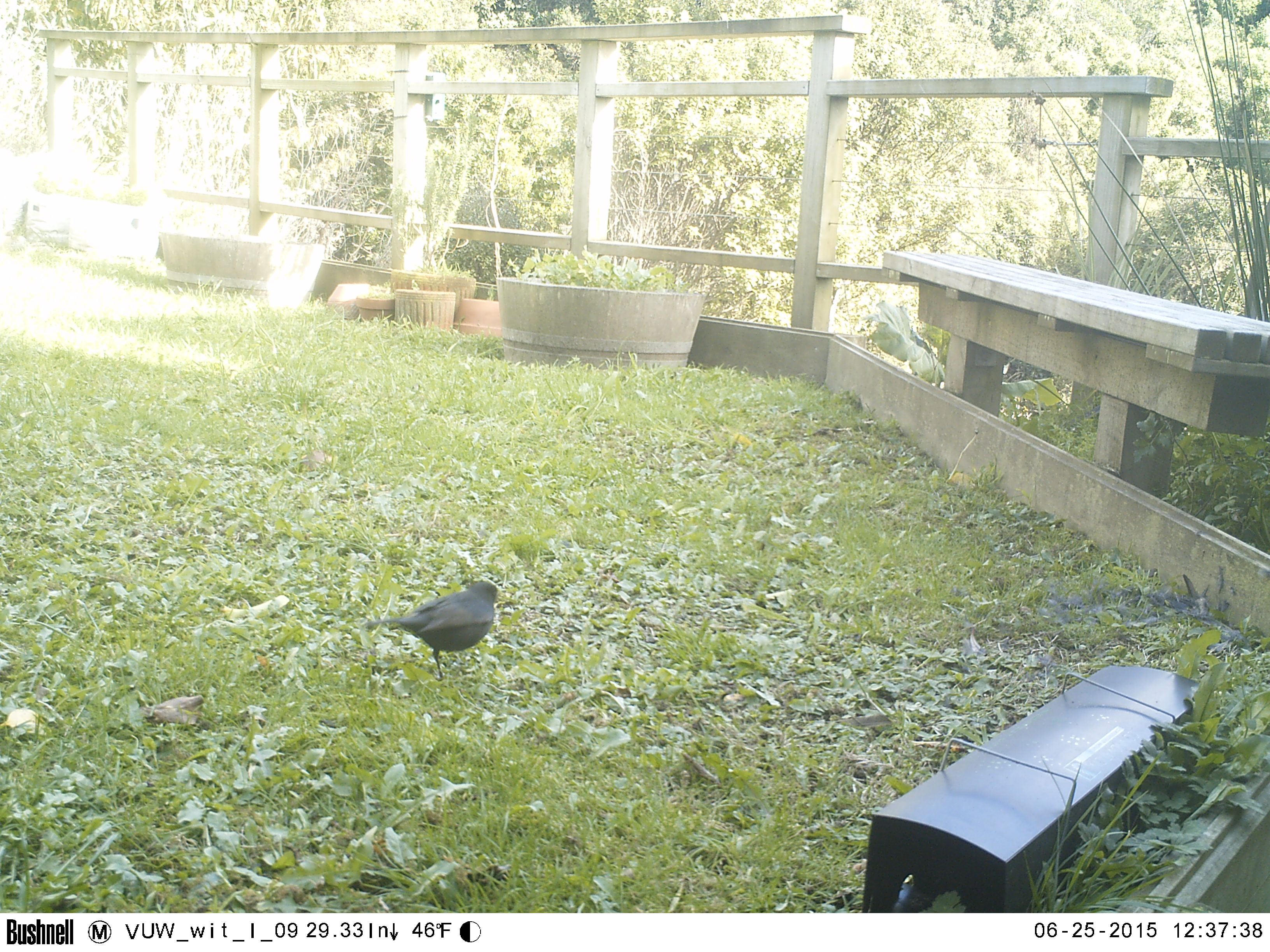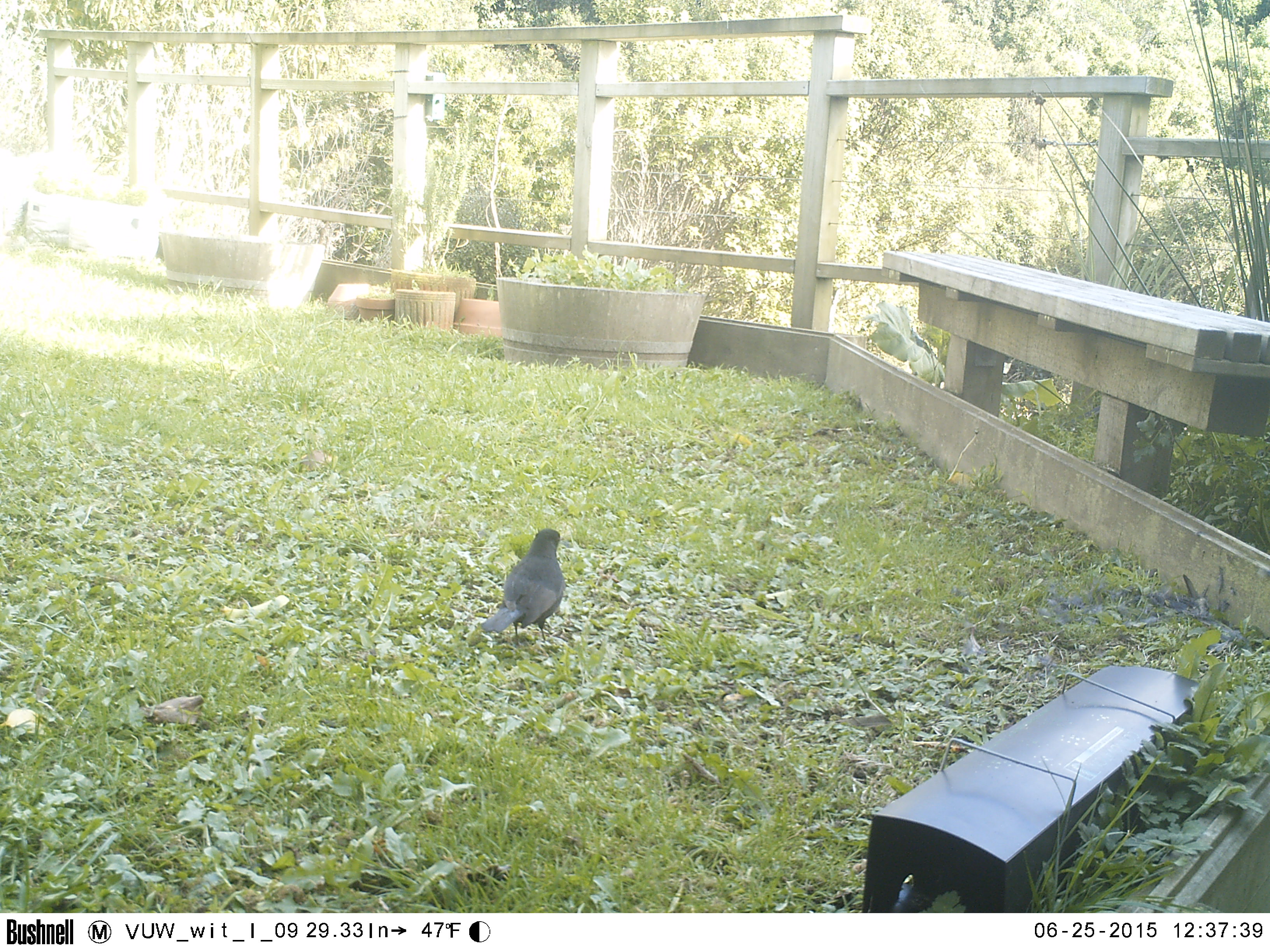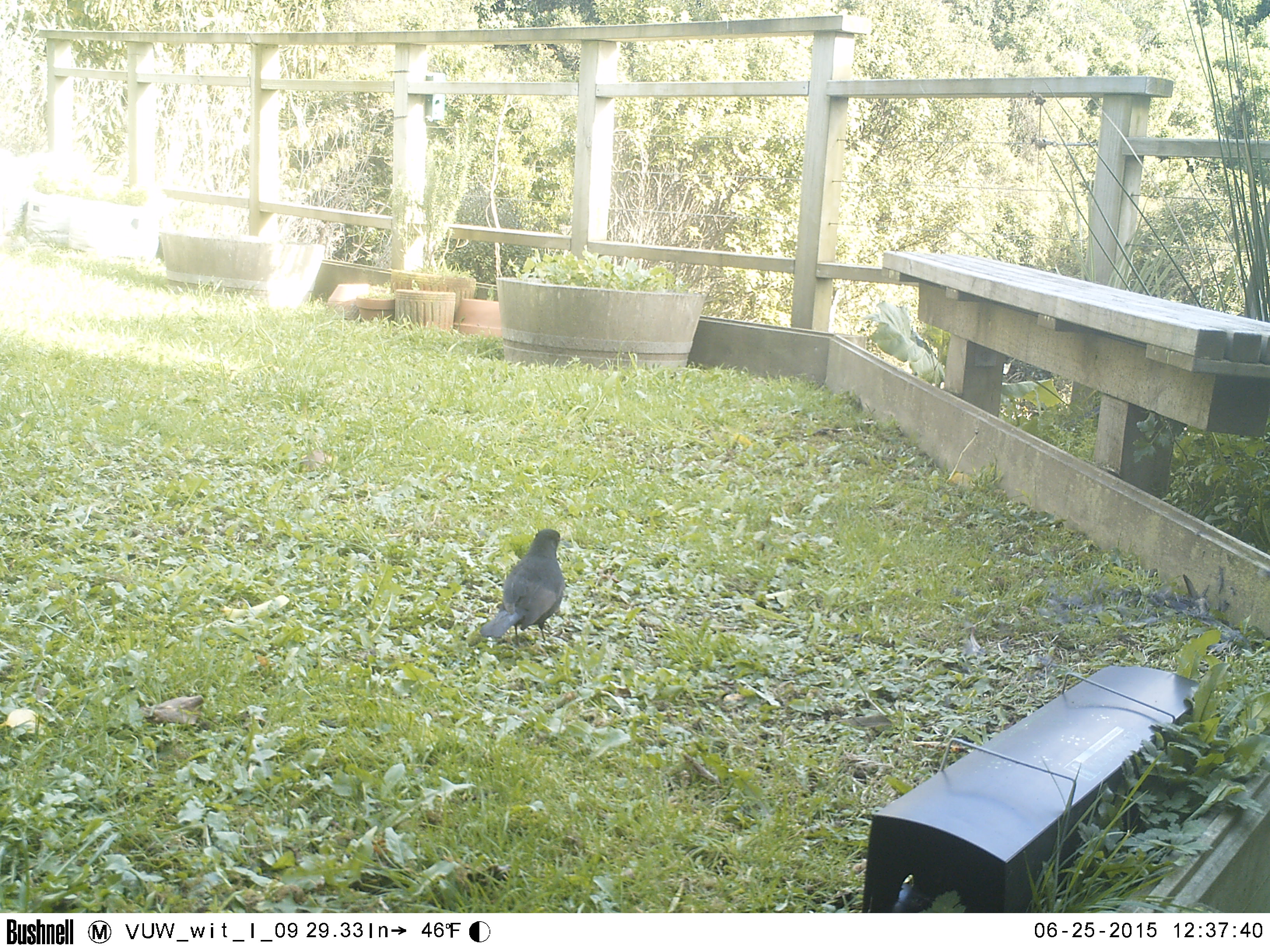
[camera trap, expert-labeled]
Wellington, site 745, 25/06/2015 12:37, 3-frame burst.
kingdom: Animalia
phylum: Chordata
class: Aves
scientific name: Aves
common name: bird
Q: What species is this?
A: Bird (Aves).